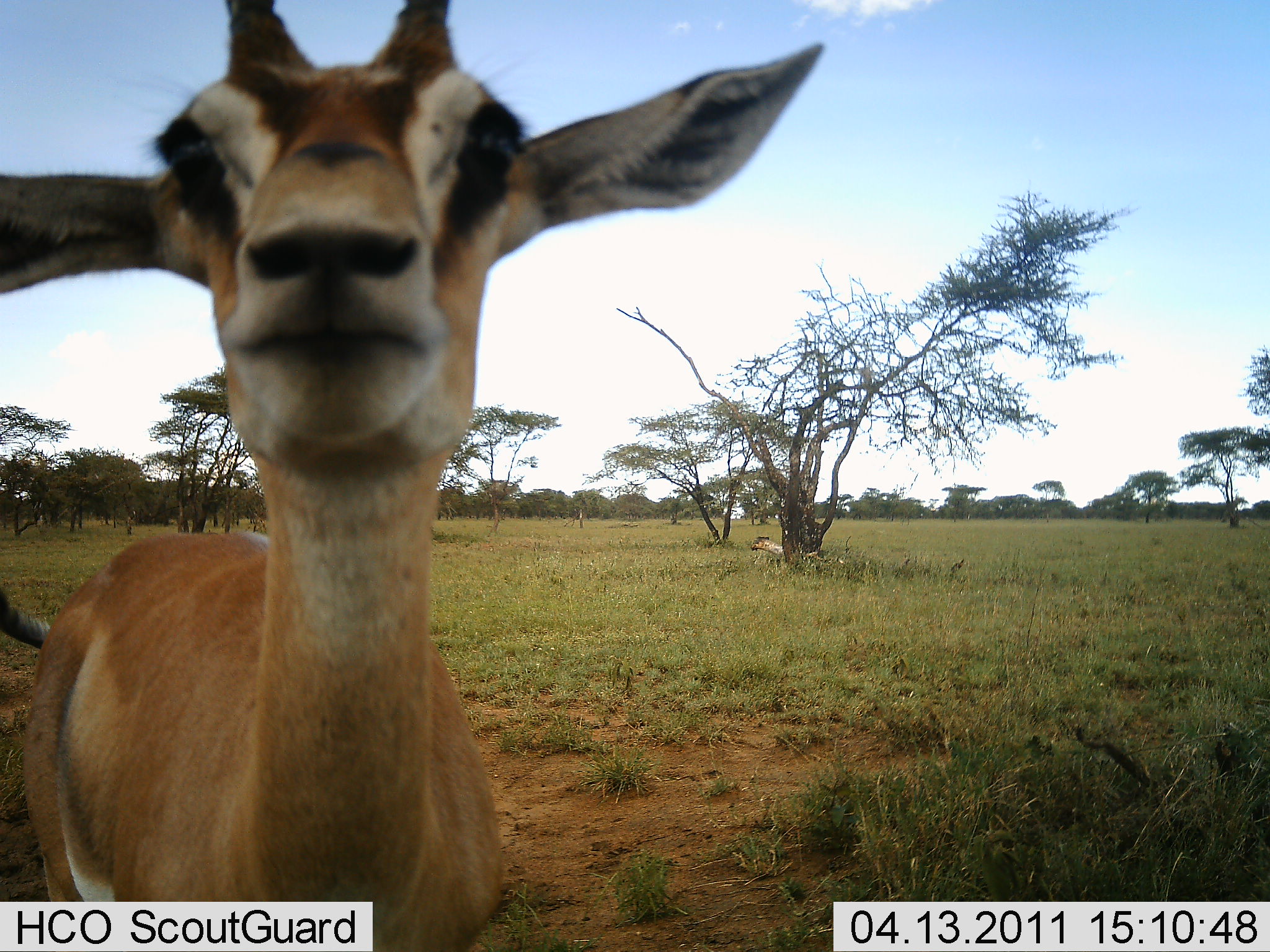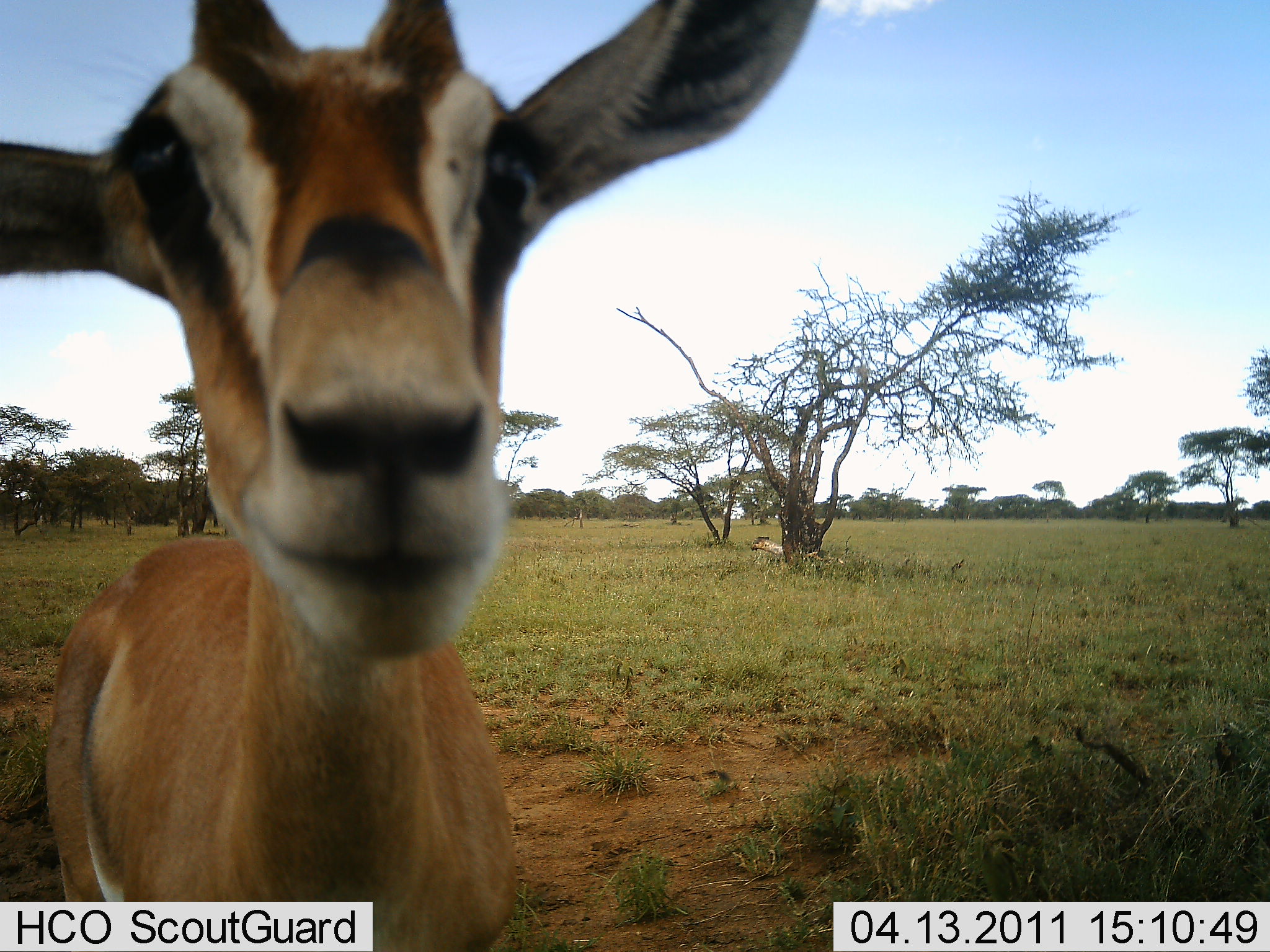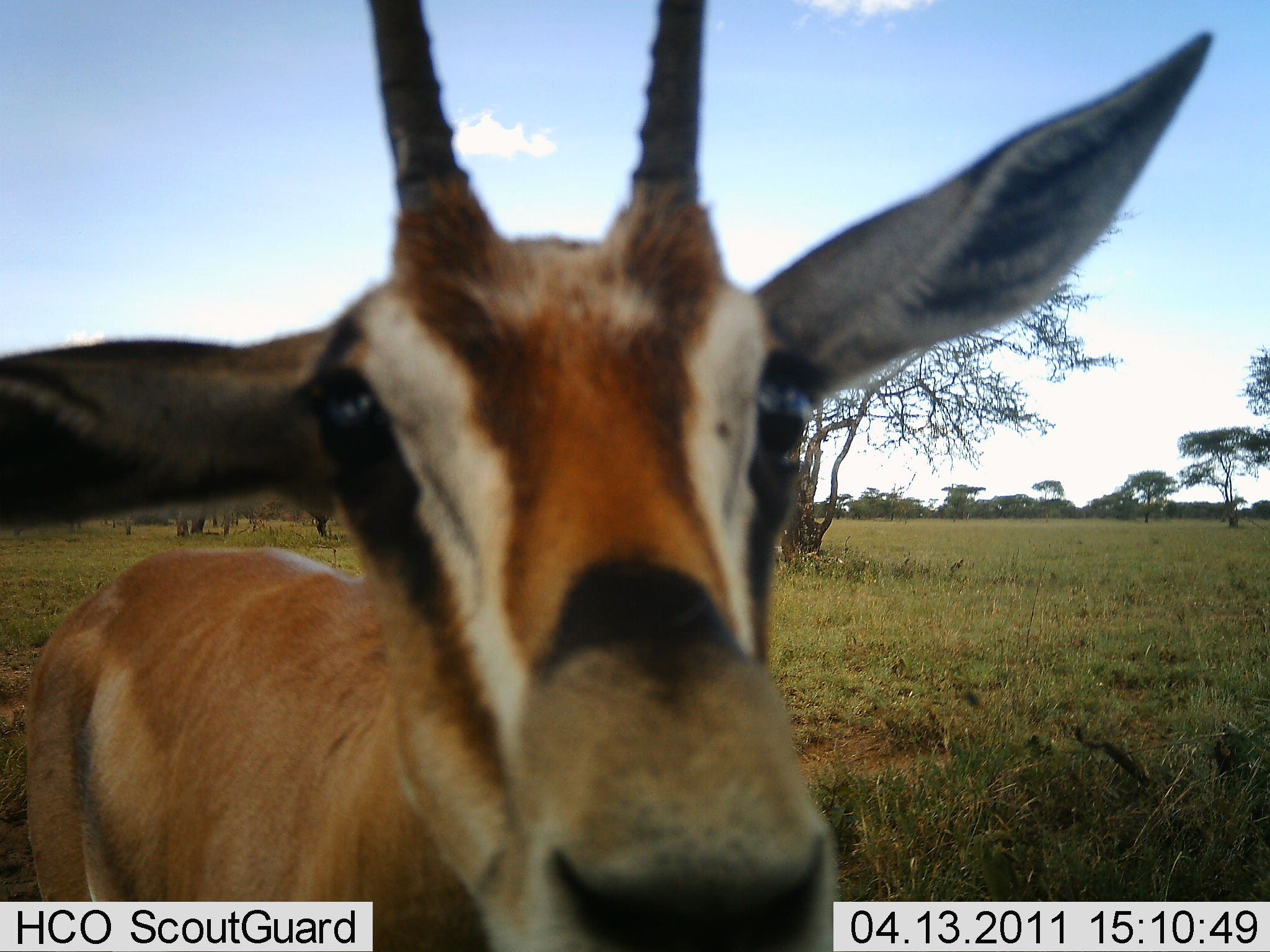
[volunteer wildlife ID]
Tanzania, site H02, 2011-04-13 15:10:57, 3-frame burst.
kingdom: Animalia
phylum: Chordata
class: Mammalia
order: Artiodactyla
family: Bovidae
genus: Eudorcas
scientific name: Eudorcas thomsonii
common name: thomson's gazelle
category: gazellethomsons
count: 1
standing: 70%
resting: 0%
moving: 20%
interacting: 10%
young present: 0%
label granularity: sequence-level